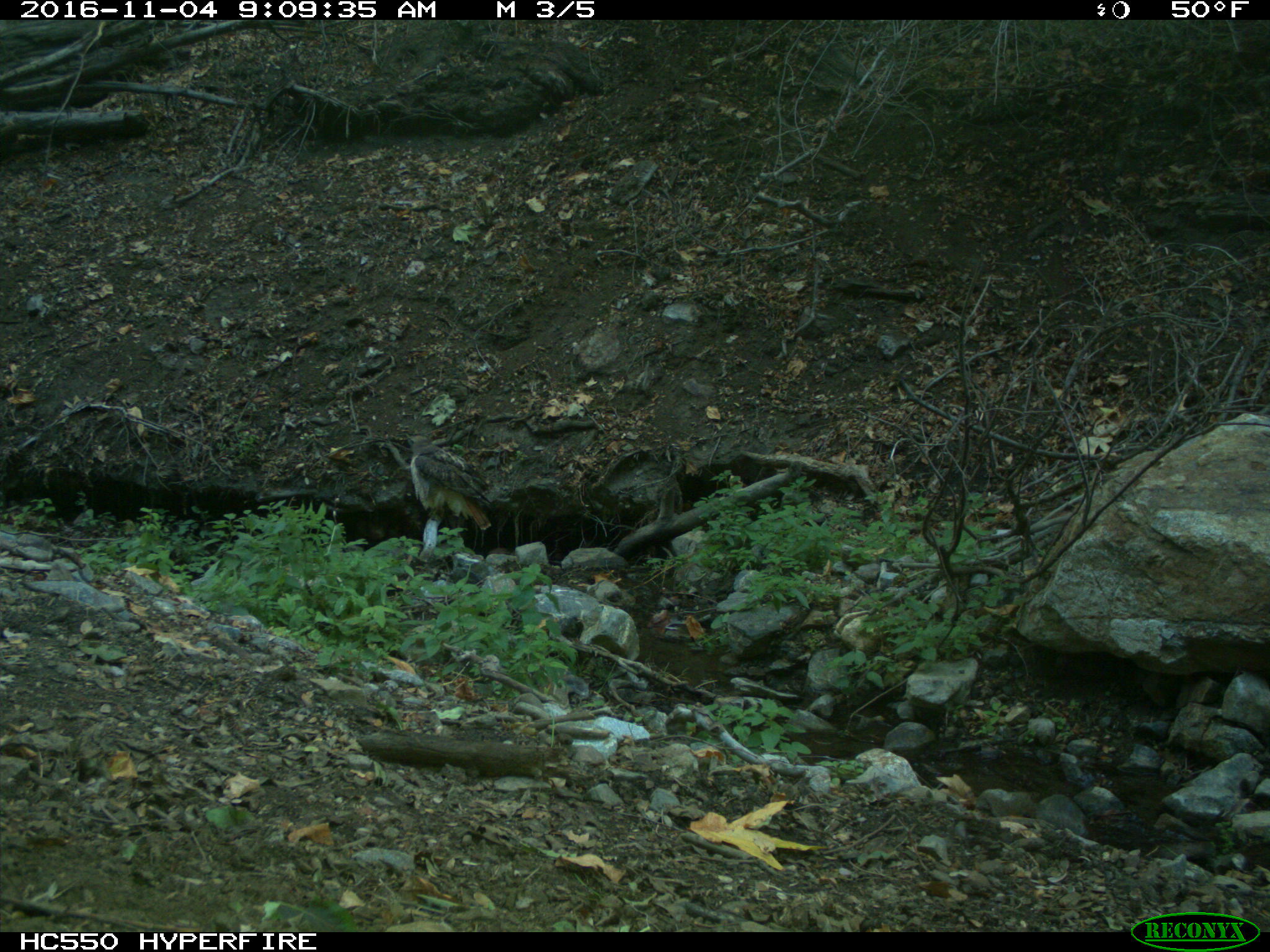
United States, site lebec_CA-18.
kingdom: Animalia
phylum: Chordata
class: Aves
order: Accipitriformes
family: Accipitridae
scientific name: Accipitridae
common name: acciptirids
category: unidentified accipitrid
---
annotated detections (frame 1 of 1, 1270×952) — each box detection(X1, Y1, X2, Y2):
animal: detection(402, 431, 499, 532)